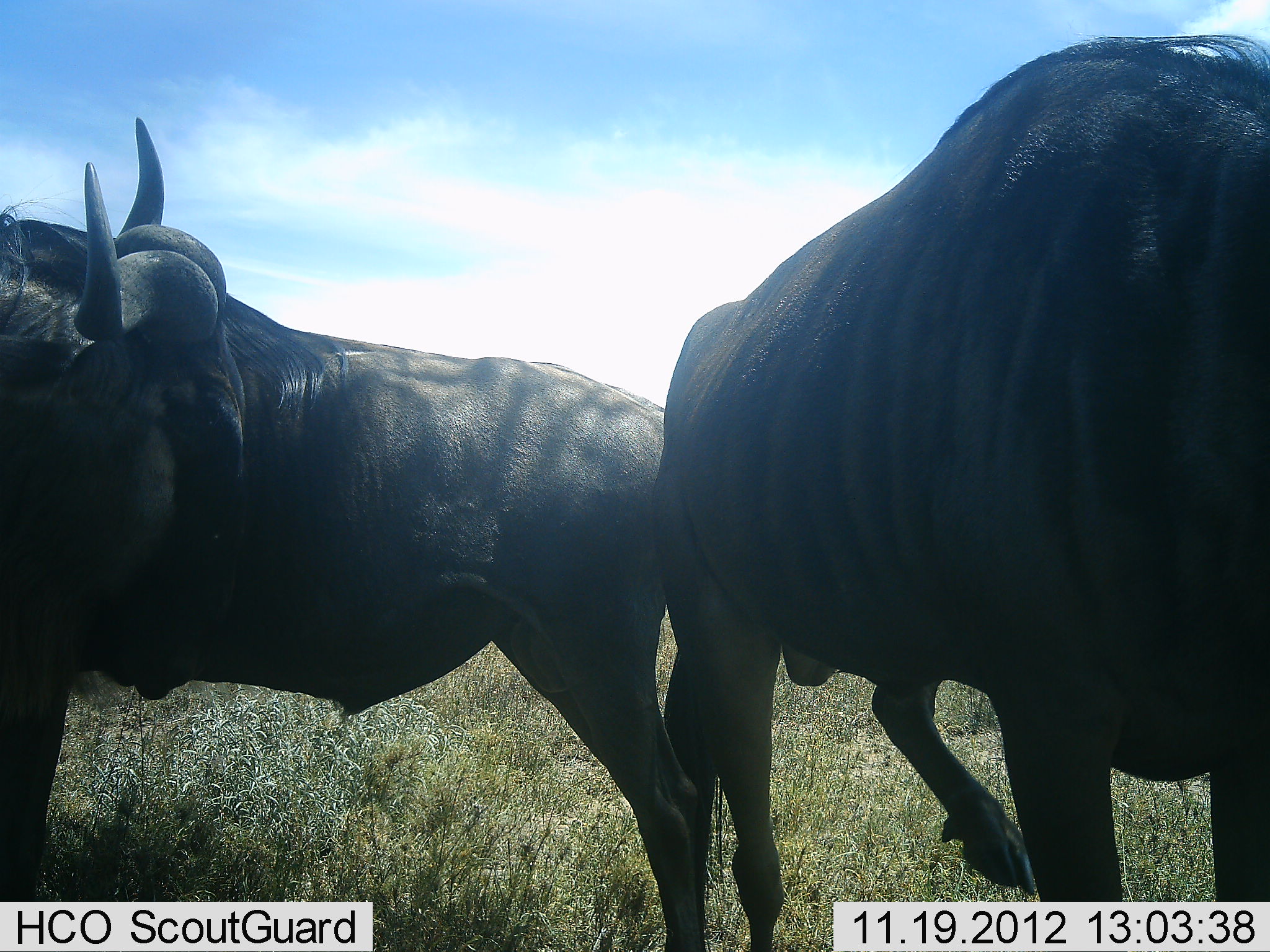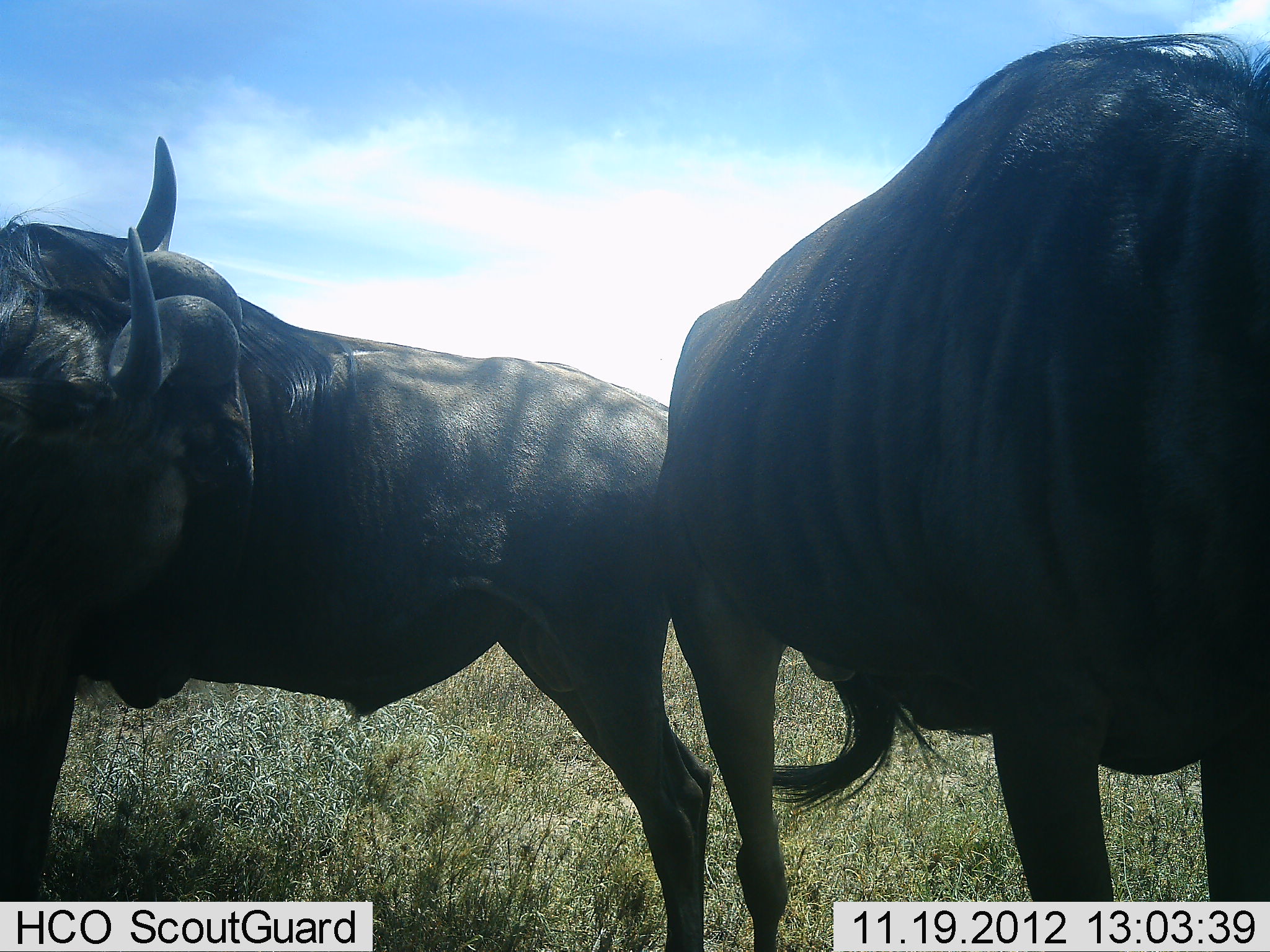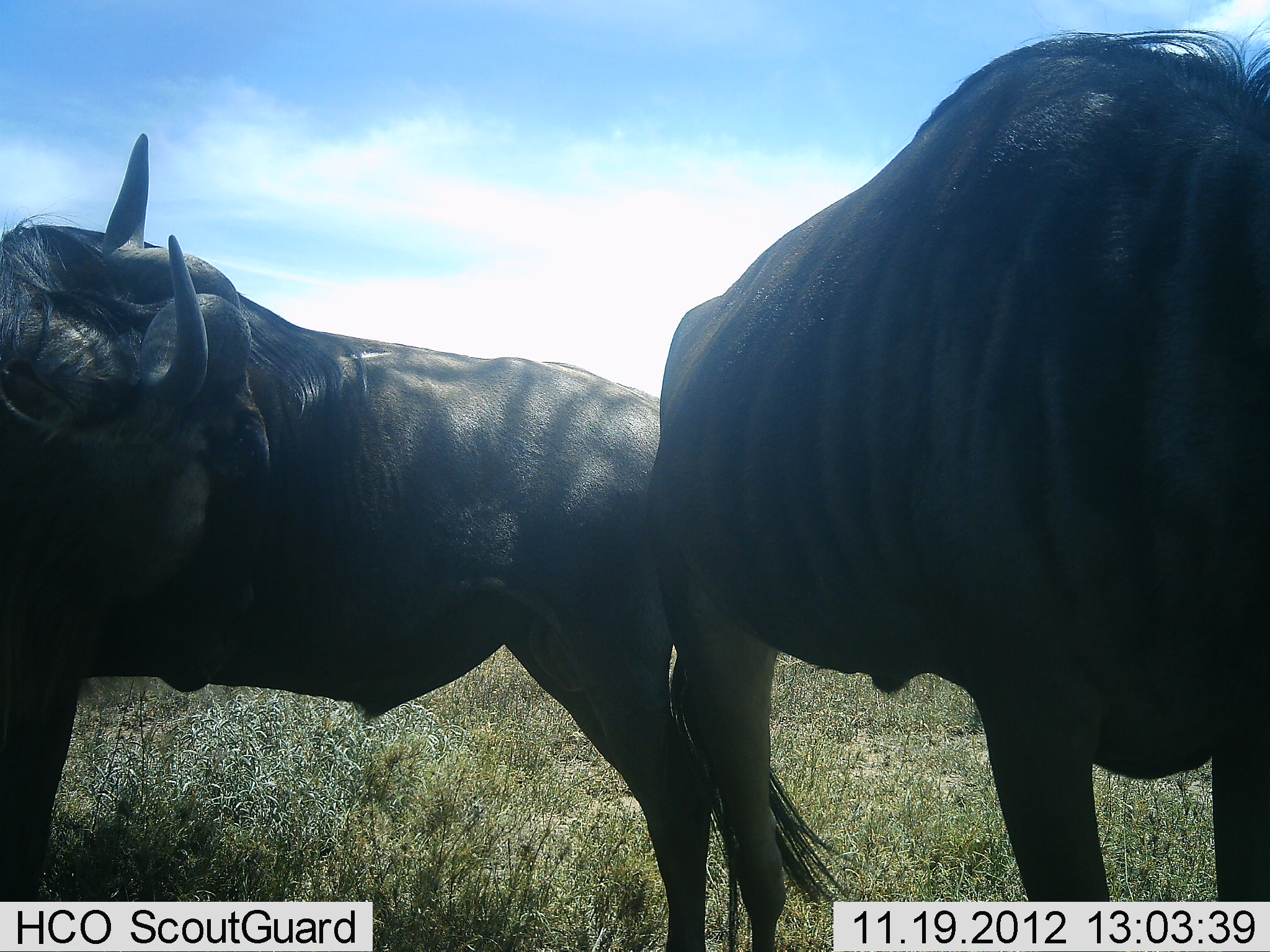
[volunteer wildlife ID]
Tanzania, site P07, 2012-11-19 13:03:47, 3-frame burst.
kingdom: Animalia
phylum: Chordata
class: Mammalia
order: Artiodactyla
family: Bovidae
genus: Connochaetes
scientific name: Connochaetes taurinus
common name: blue wildebeest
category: wildebeest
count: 3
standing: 80%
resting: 10%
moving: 0%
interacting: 20%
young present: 0%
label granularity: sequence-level